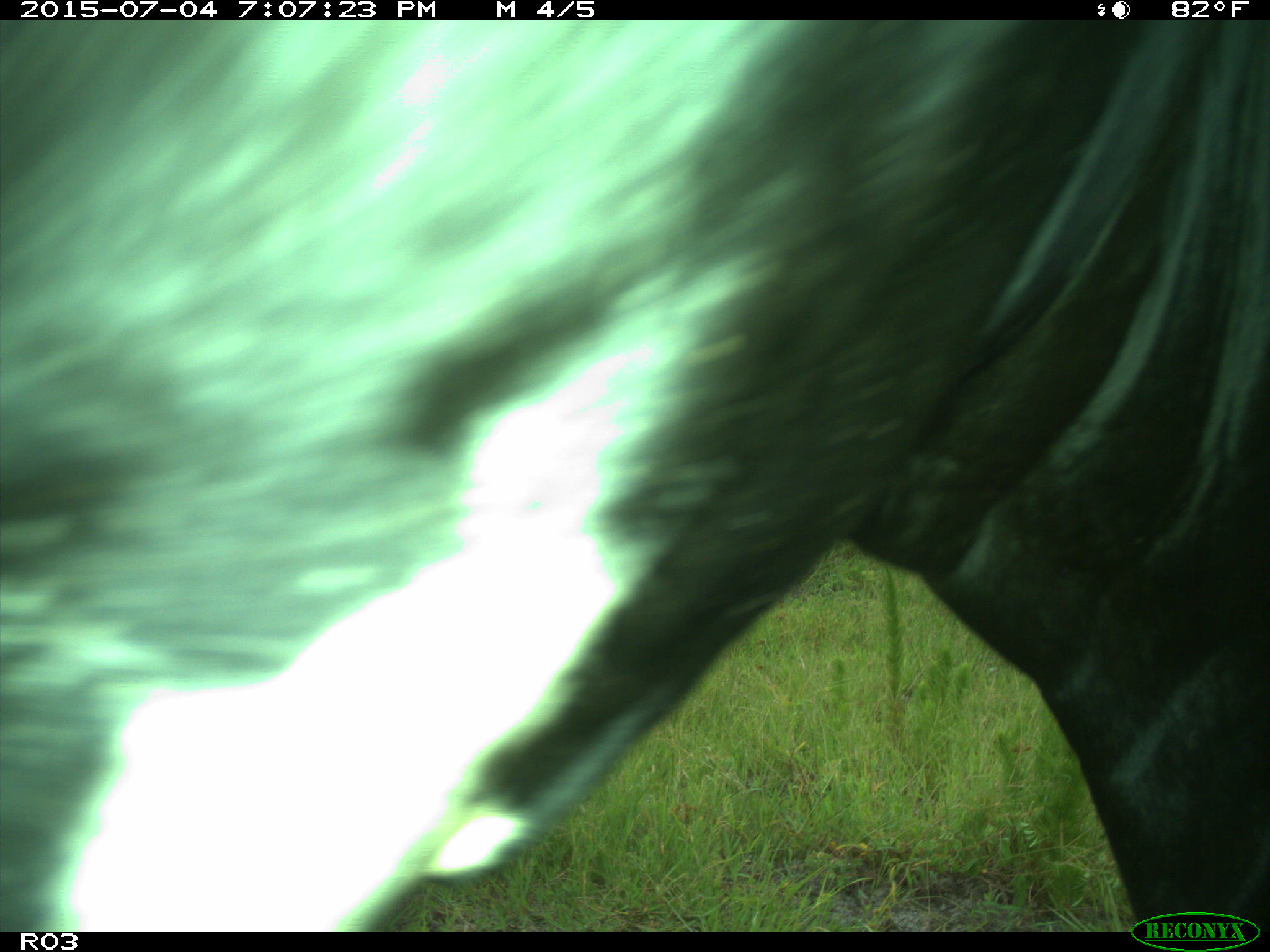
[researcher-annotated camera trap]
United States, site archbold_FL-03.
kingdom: Animalia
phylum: Chordata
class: Mammalia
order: Artiodactyla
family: Bovidae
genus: Bos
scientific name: Bos taurus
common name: domestic cow